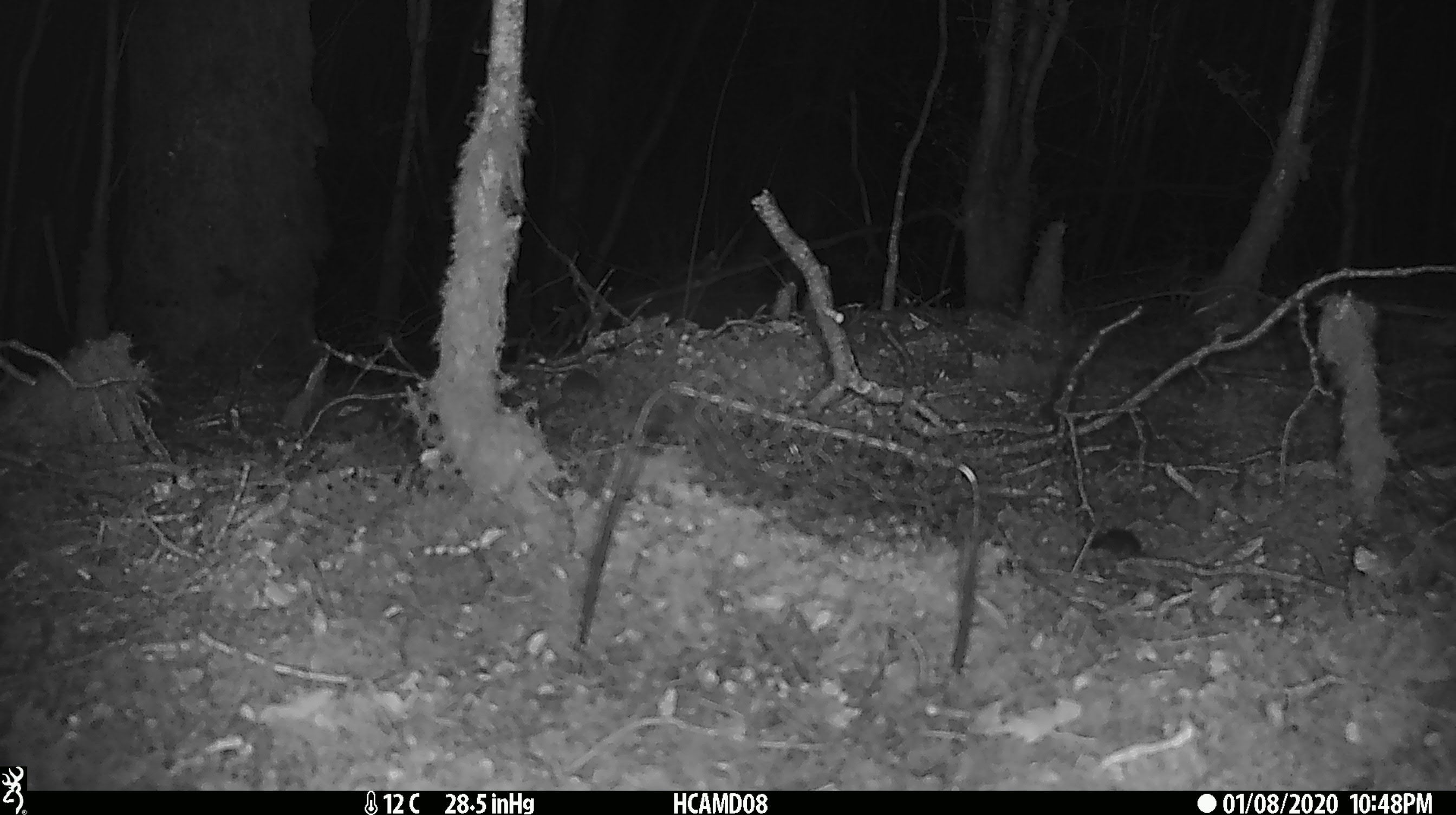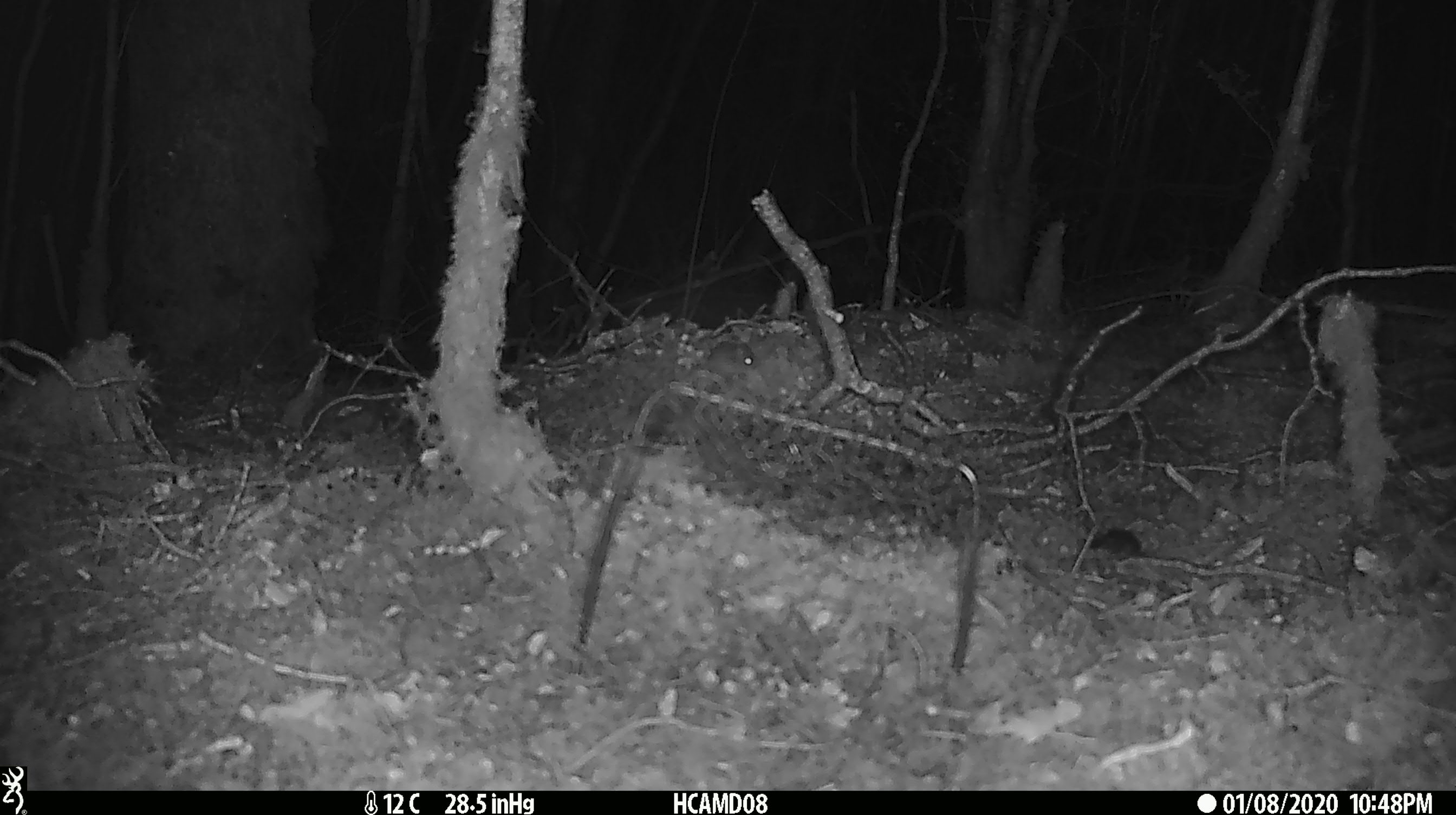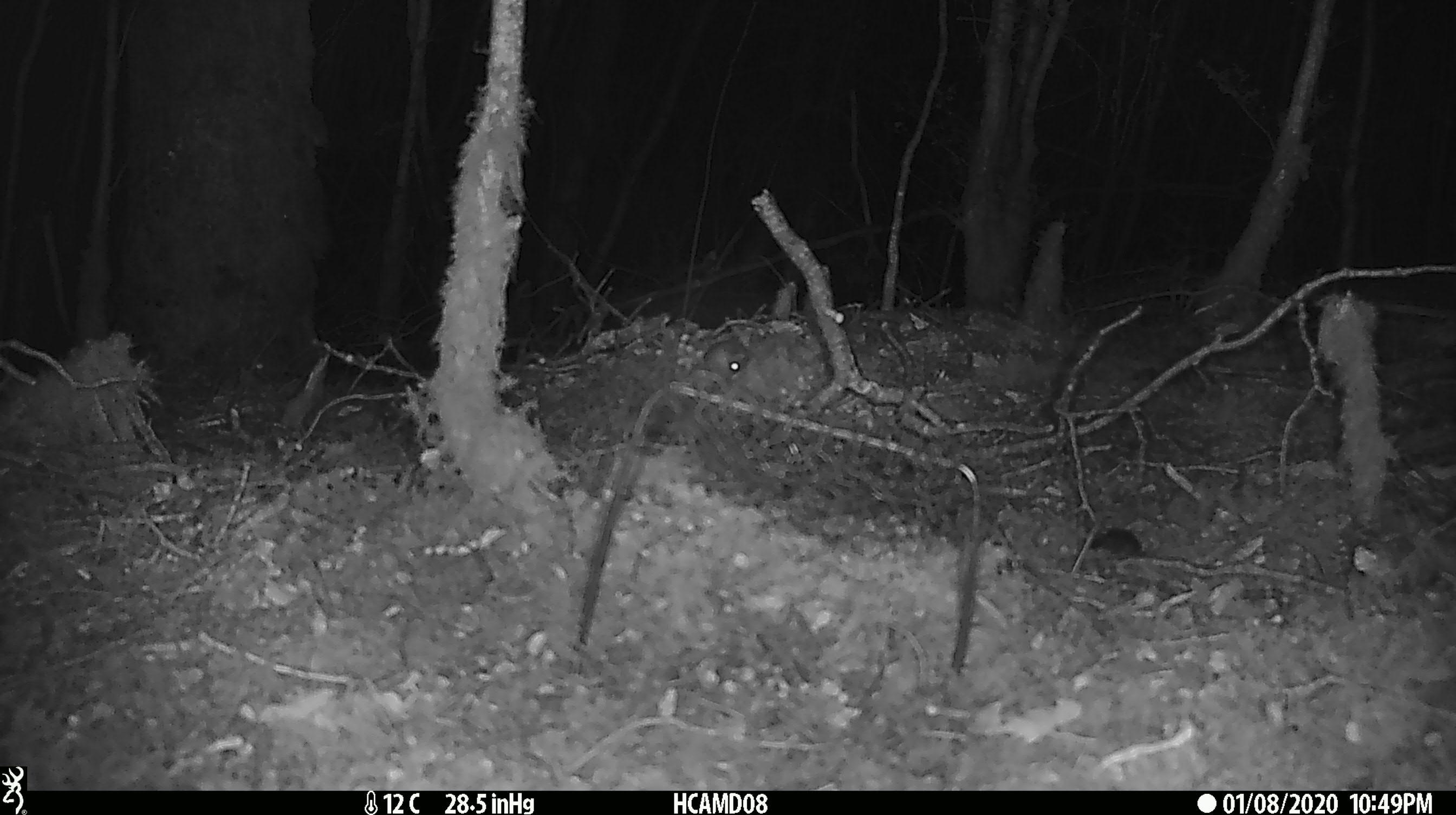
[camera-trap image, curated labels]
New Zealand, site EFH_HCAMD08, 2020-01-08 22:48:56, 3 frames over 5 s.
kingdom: Animalia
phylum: Chordata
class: Mammalia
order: Rodentia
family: Muridae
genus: Mus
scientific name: Mus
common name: mouse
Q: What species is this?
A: Mouse (Mus).